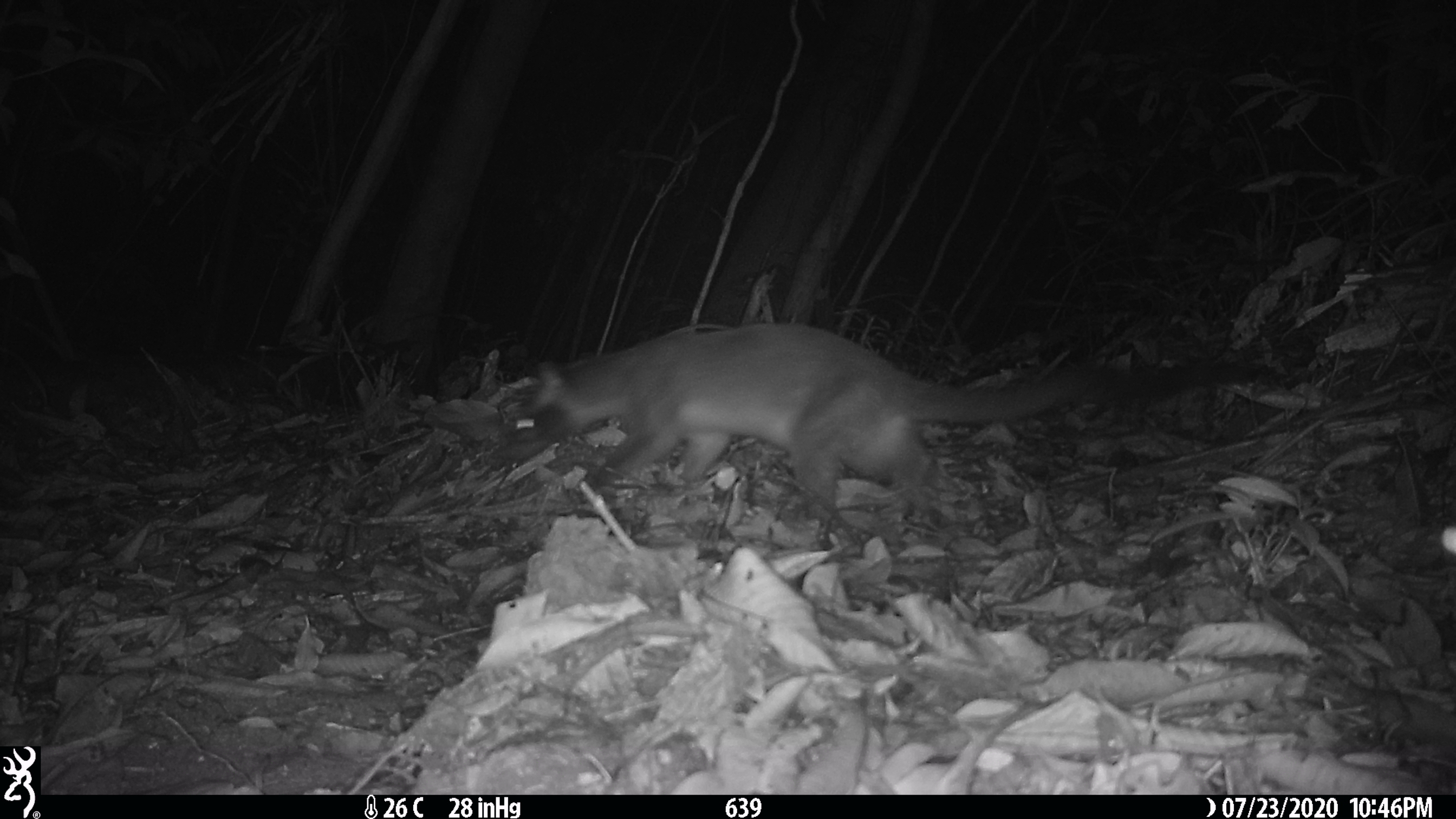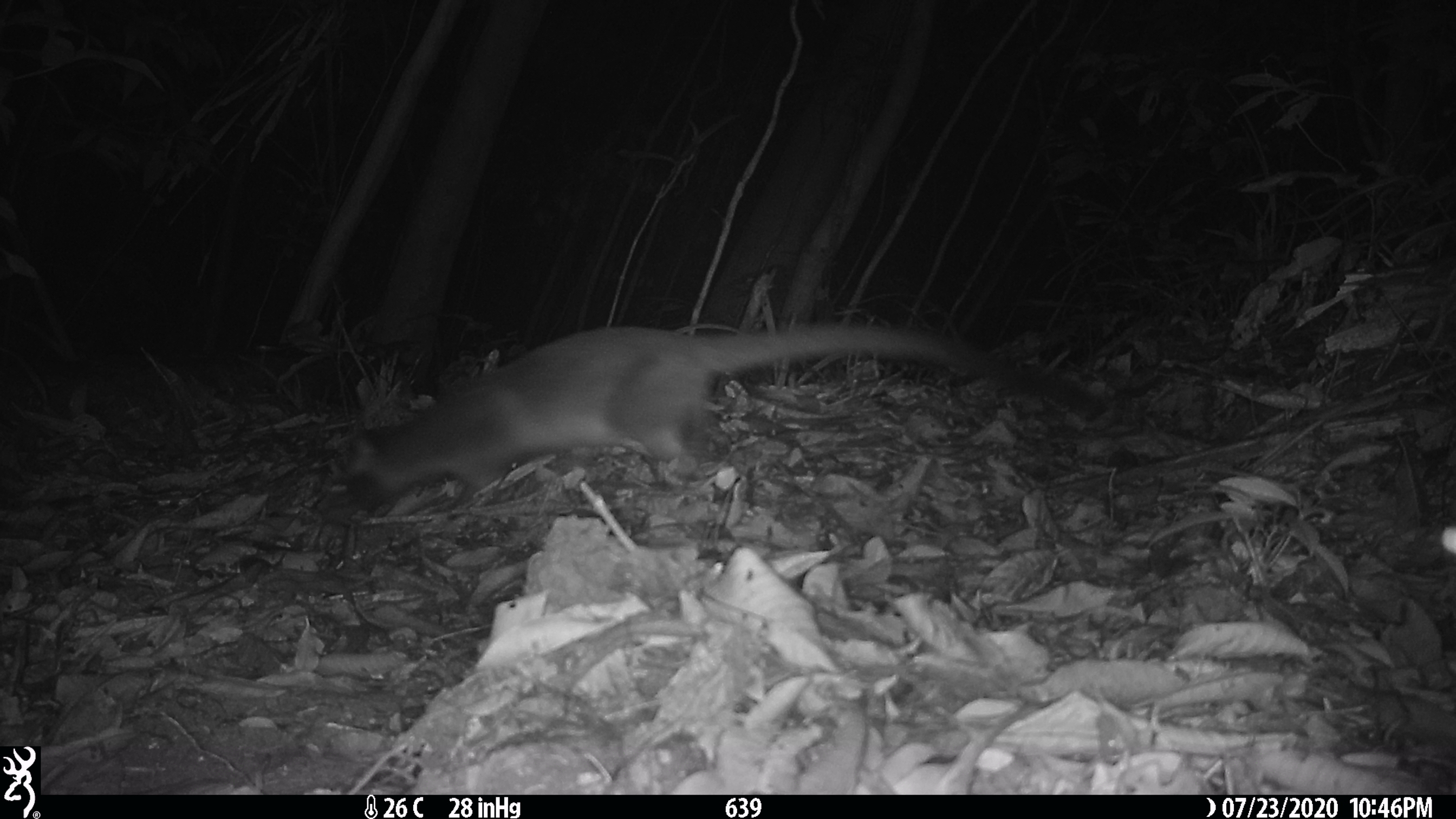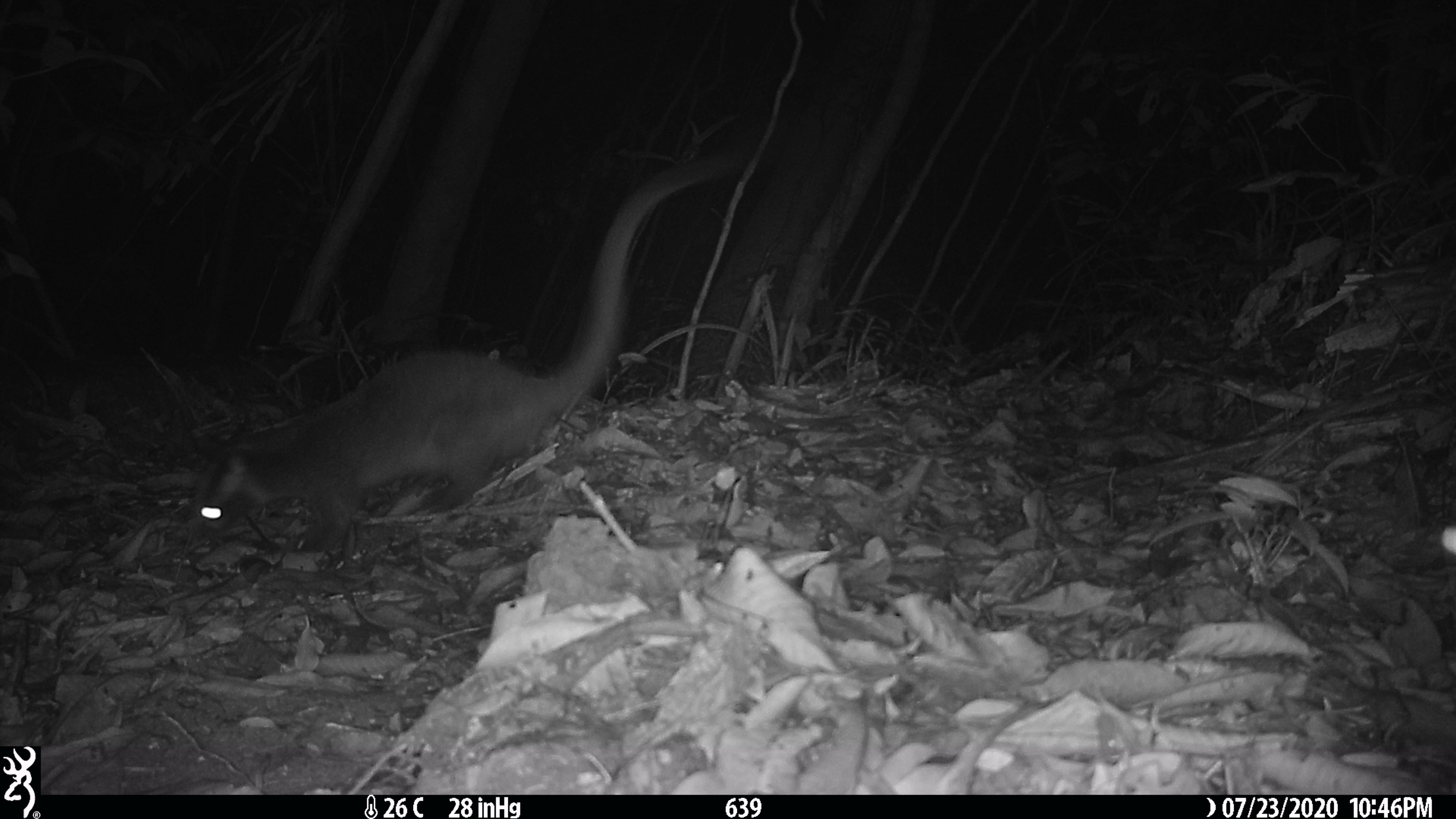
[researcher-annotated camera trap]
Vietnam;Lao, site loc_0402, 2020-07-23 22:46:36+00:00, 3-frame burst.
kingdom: Animalia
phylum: Chordata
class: Mammalia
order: Carnivora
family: Viverridae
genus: Paguma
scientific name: Paguma larvata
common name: masked palm civet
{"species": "masked palm civet (Paguma larvata)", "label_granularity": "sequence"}